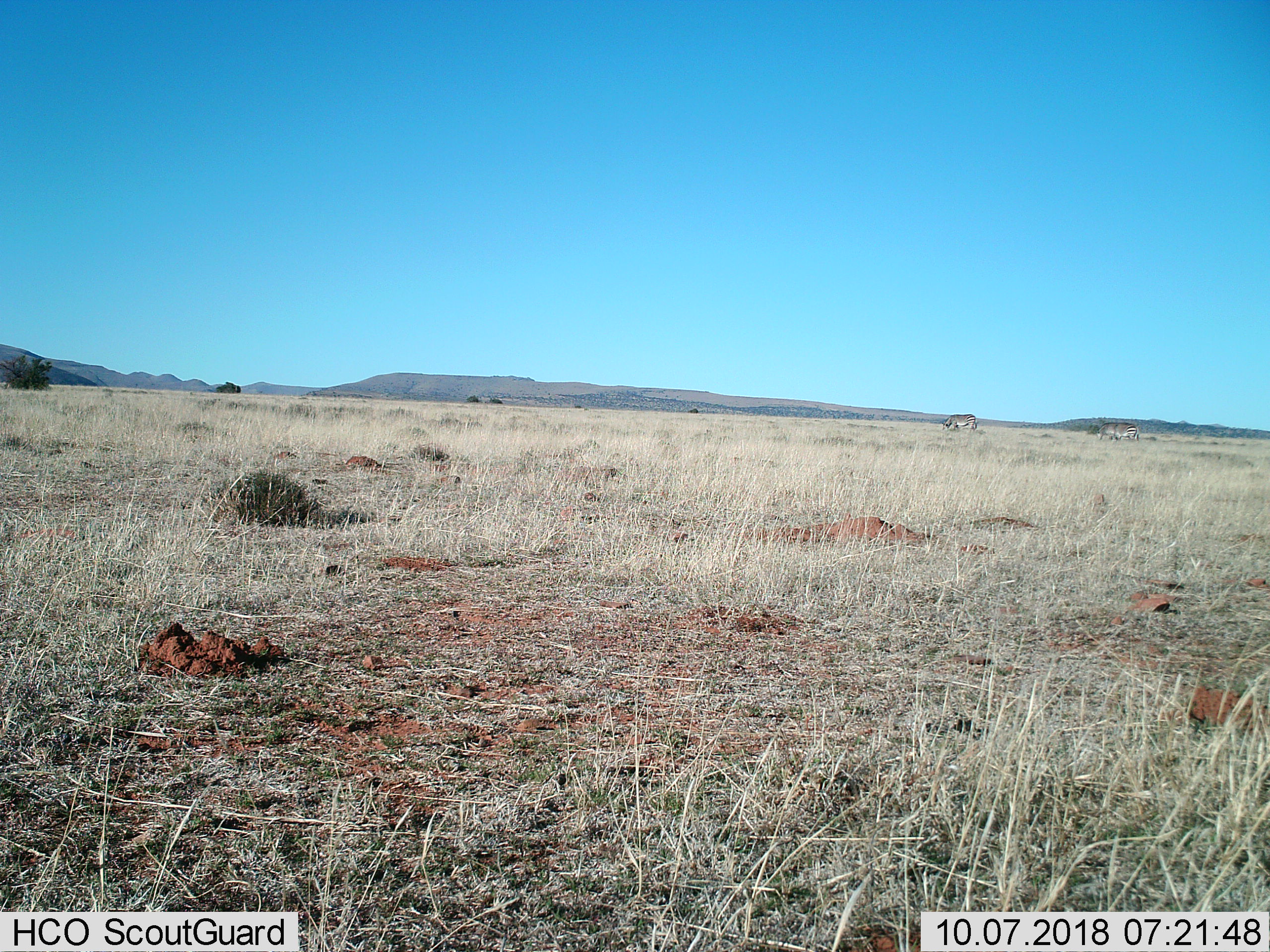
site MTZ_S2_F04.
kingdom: Animalia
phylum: Chordata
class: Mammalia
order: Perissodactyla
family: Equidae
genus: Equus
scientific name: Equus zebra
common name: mountain zebra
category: zebramountain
Zebramountain (mountain zebra) (Equus zebra), count 2. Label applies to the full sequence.